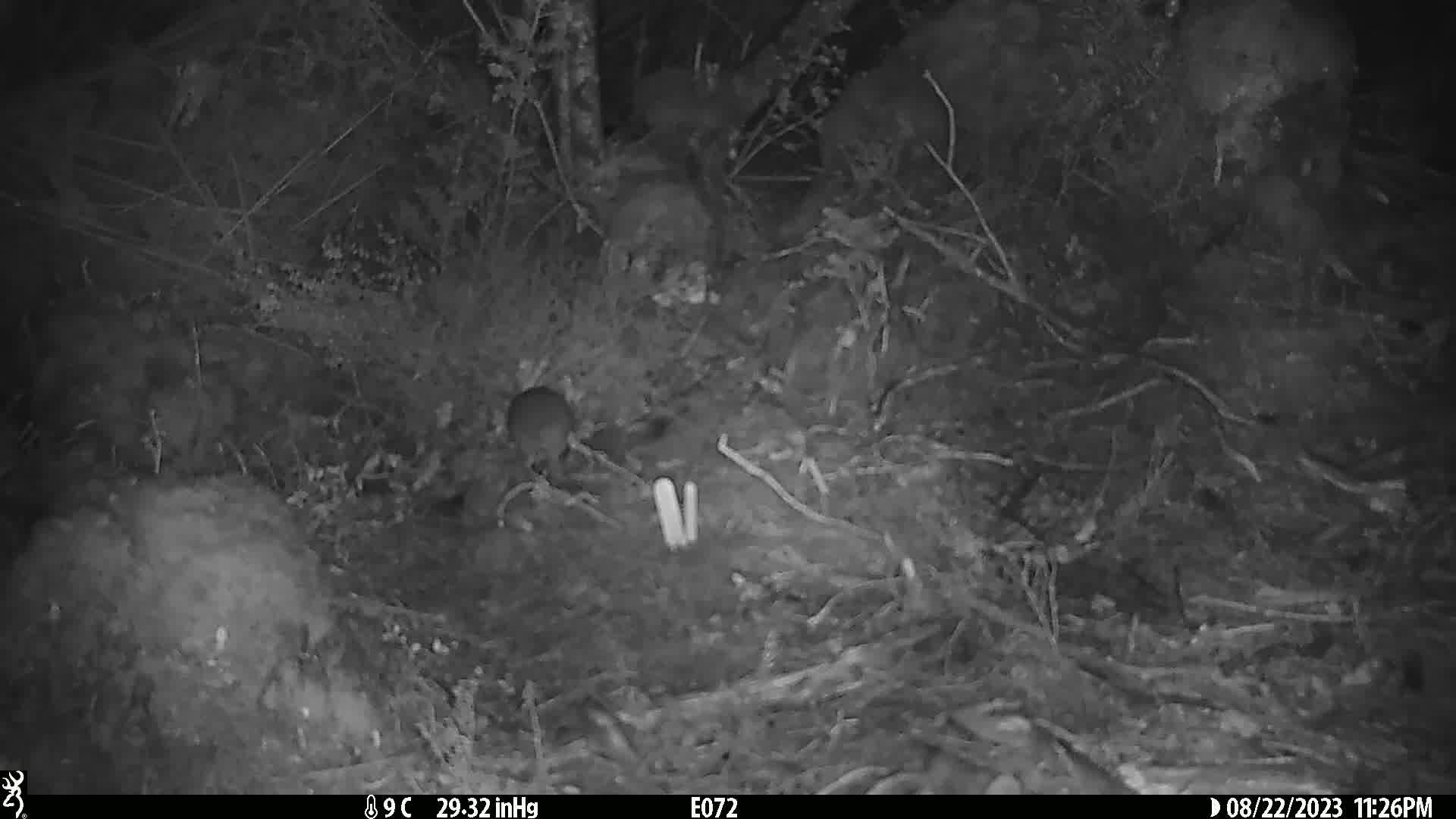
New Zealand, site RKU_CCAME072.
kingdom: Animalia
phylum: Chordata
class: Mammalia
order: Rodentia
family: Muridae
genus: Rattus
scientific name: Rattus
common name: rat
Rat (Rattus).